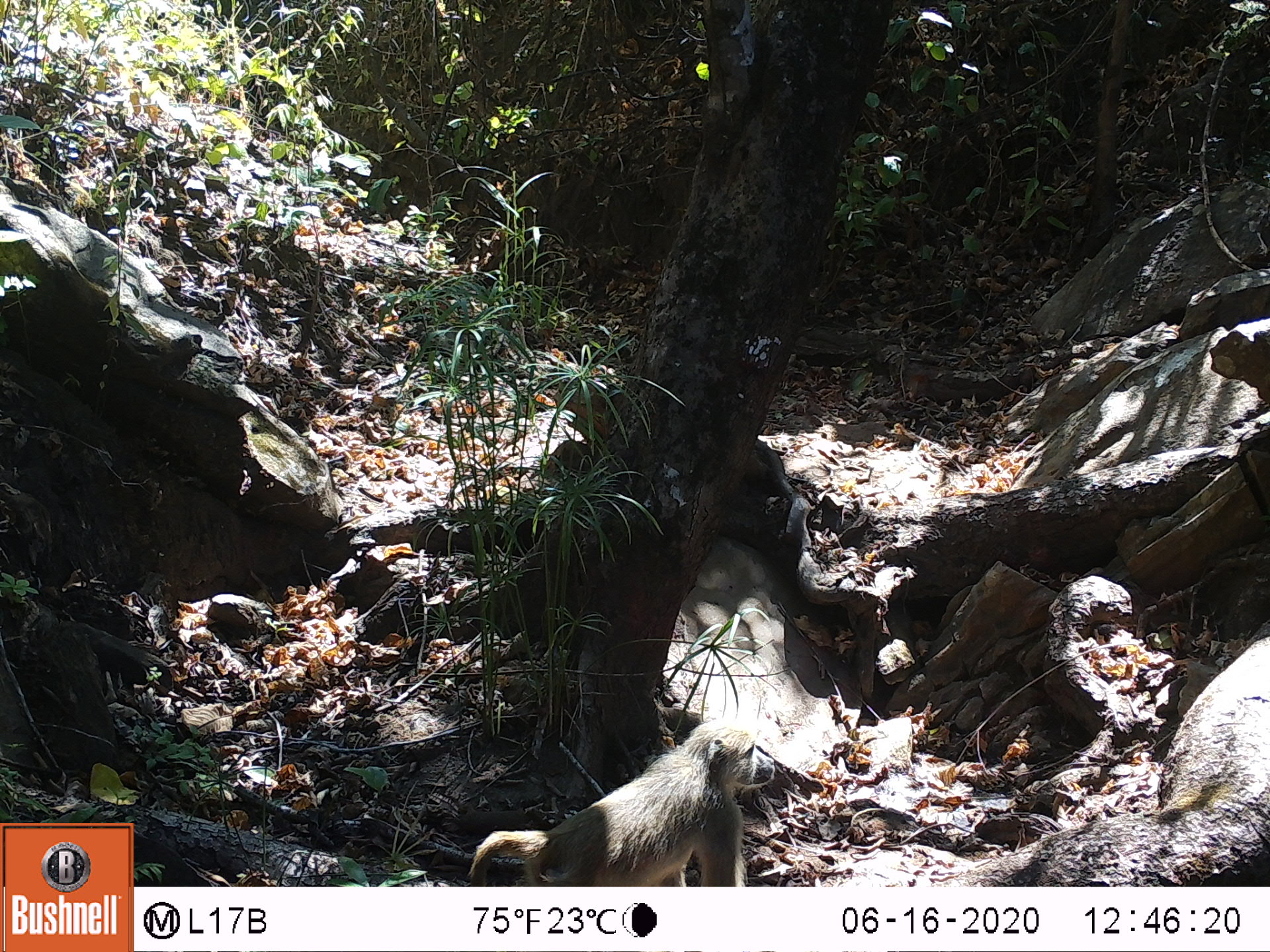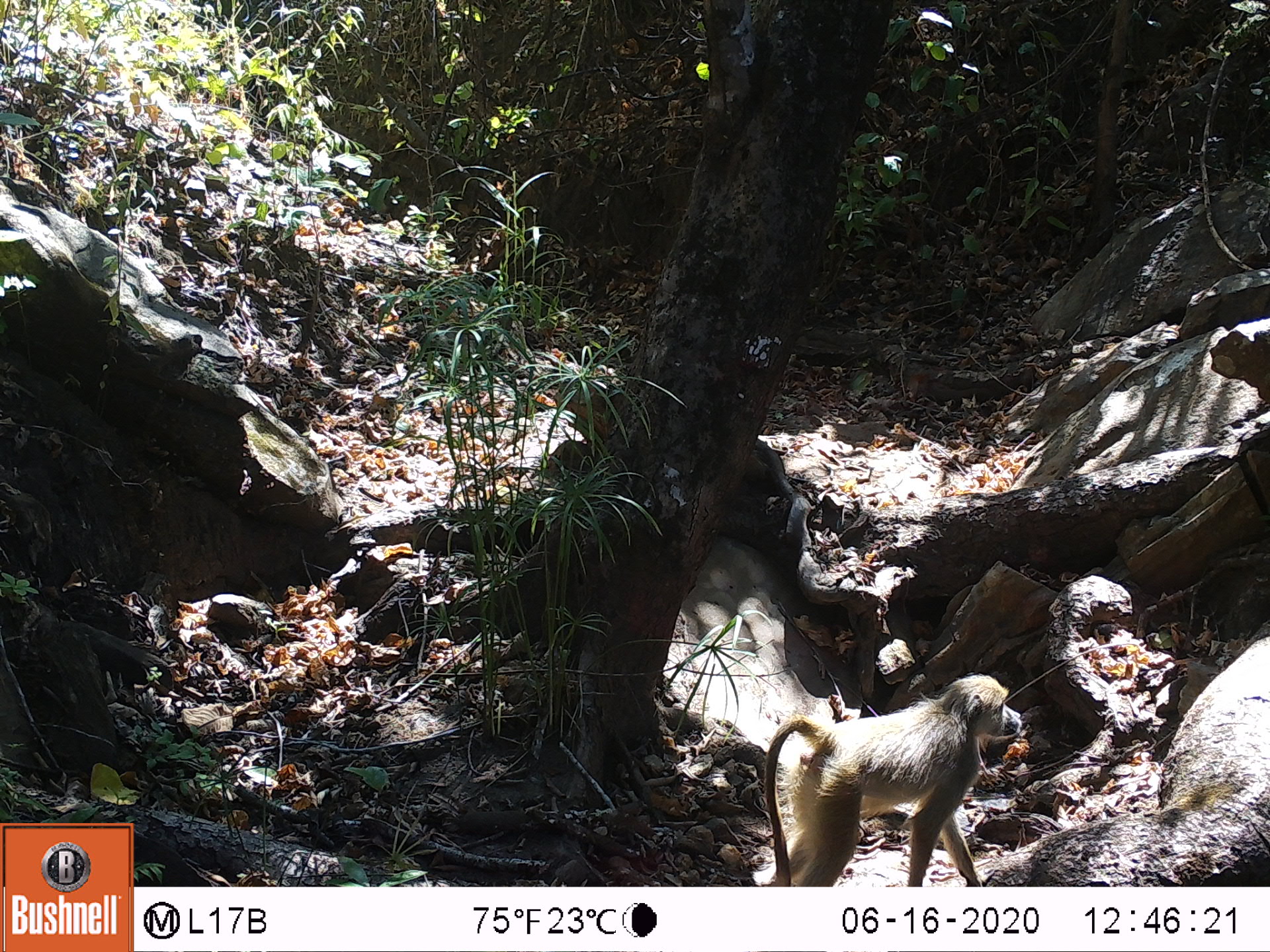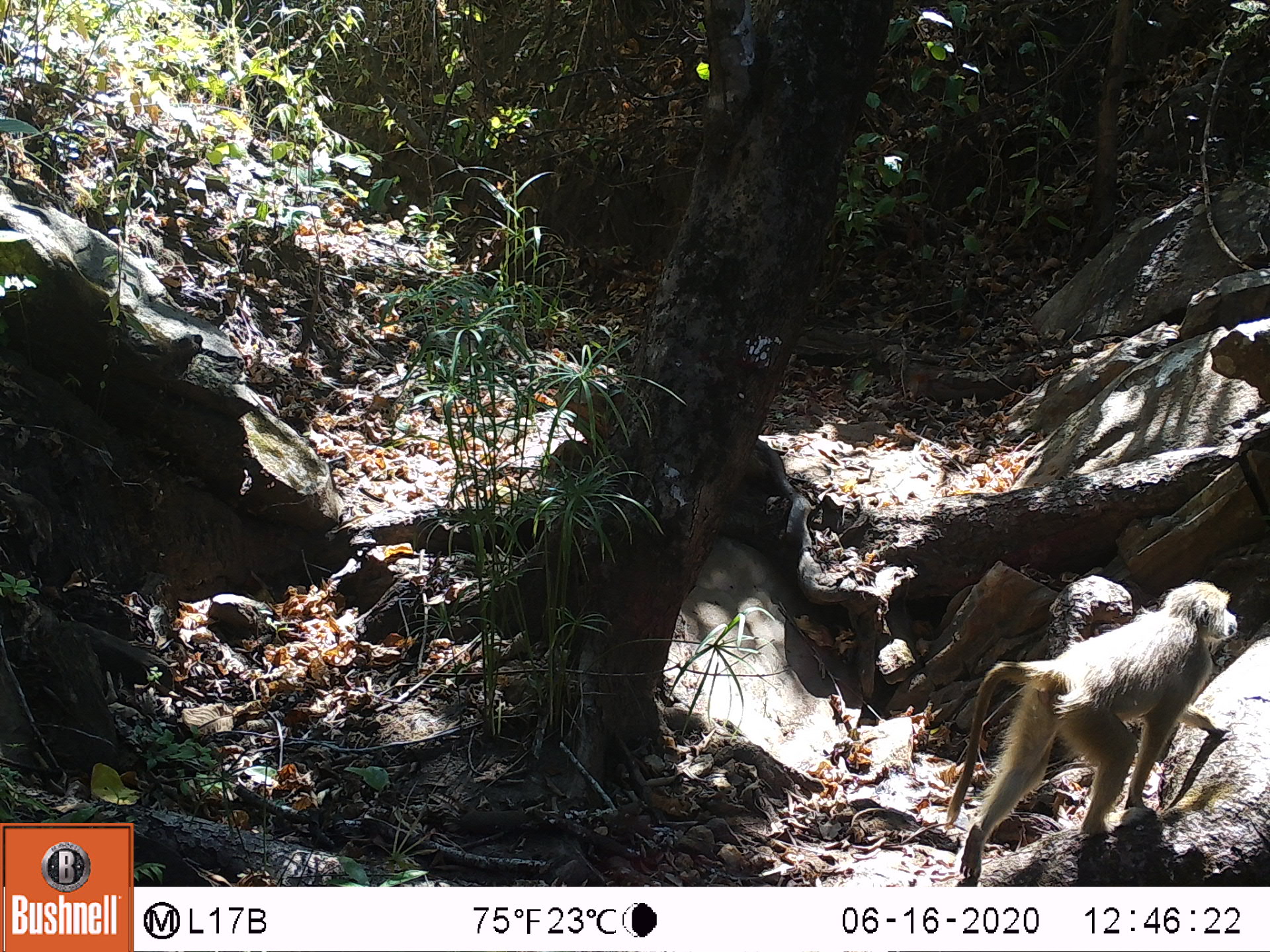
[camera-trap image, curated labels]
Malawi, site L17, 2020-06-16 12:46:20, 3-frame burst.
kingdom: Animalia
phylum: Chordata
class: Mammalia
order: Primates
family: Cercopithecidae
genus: Papio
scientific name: Papio cynocephalus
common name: yellow baboon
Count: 1.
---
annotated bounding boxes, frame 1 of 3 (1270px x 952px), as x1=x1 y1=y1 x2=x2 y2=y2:
yellow baboon: x1=460 y1=718 x2=777 y2=883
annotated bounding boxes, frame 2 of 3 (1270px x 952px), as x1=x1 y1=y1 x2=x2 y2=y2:
yellow baboon: x1=759 y1=676 x2=1023 y2=880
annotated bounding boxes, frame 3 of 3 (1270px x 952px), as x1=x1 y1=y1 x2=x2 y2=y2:
yellow baboon: x1=941 y1=580 x2=1238 y2=880